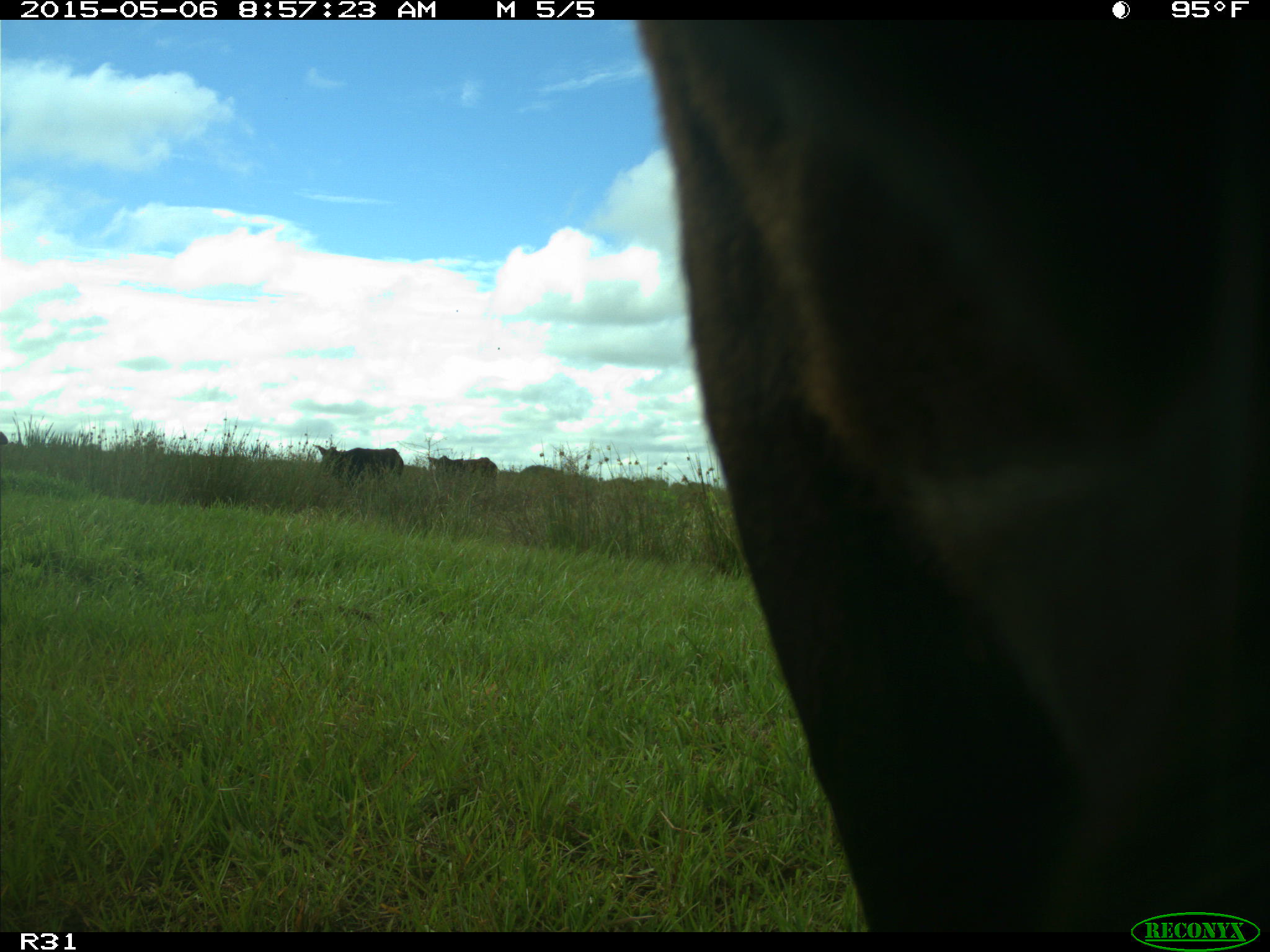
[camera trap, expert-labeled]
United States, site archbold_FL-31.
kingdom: Animalia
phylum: Chordata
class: Mammalia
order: Artiodactyla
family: Bovidae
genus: Bos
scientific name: Bos taurus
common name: domestic cow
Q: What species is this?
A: Bos taurus (domestic cow).